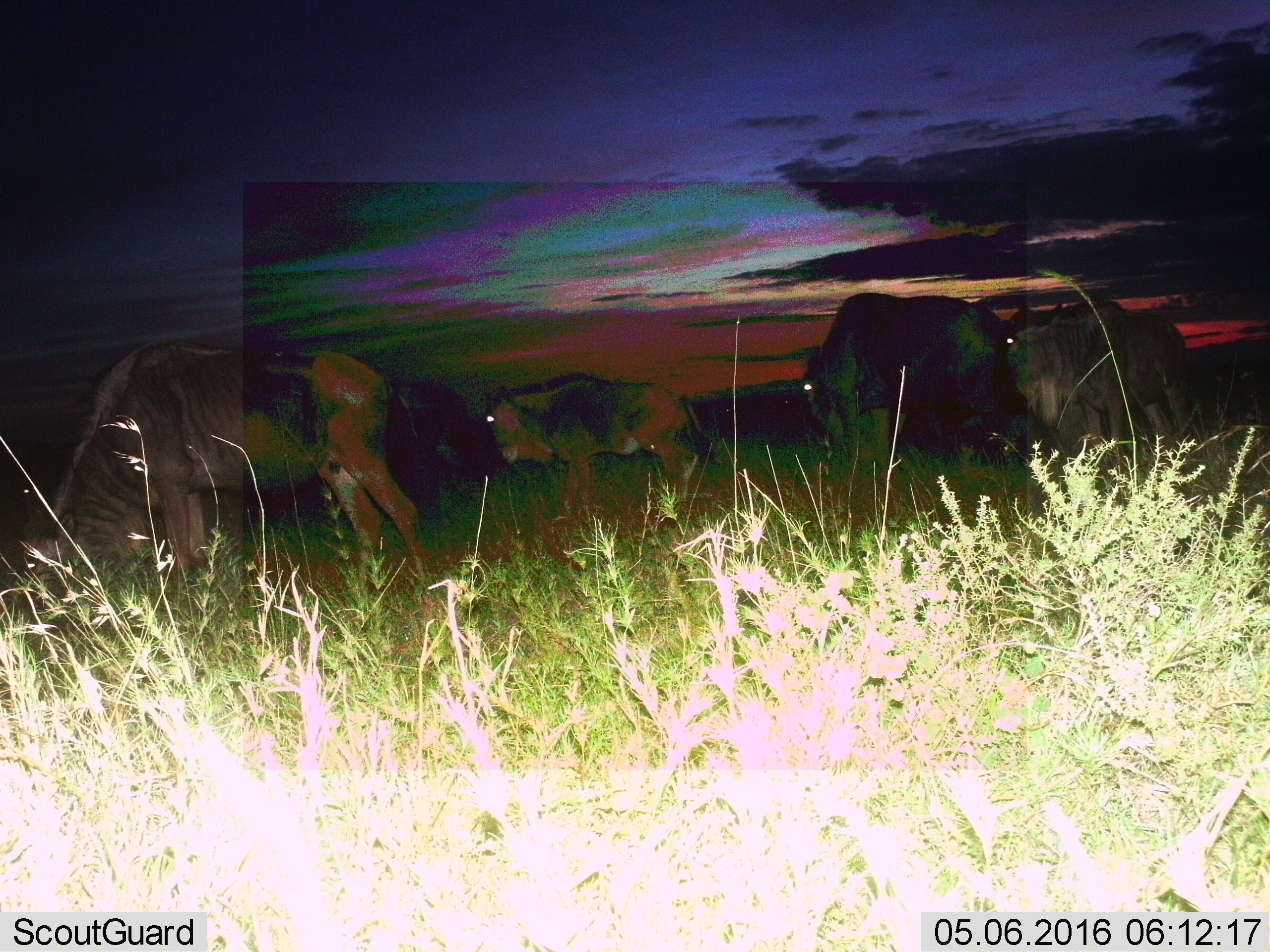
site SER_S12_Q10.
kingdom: Animalia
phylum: Chordata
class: Mammalia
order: Artiodactyla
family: Bovidae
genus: Connochaetes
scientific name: Connochaetes taurinus taurinus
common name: blue wildebeest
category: wildebeestblue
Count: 5.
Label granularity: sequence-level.